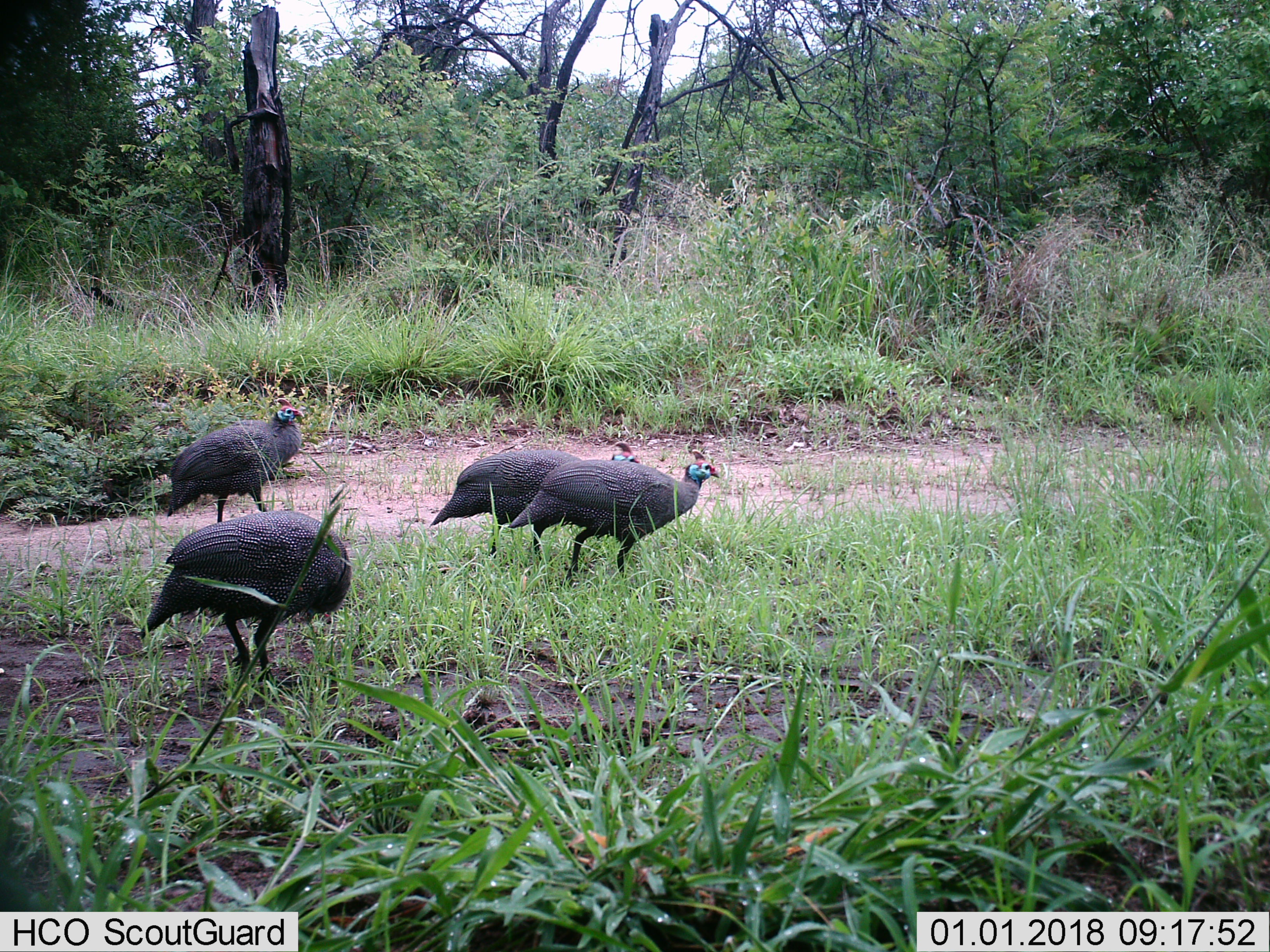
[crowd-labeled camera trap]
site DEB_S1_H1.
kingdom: Animalia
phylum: Chordata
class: Aves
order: Galliformes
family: Numididae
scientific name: Numididae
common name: guineafowl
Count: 4.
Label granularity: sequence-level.